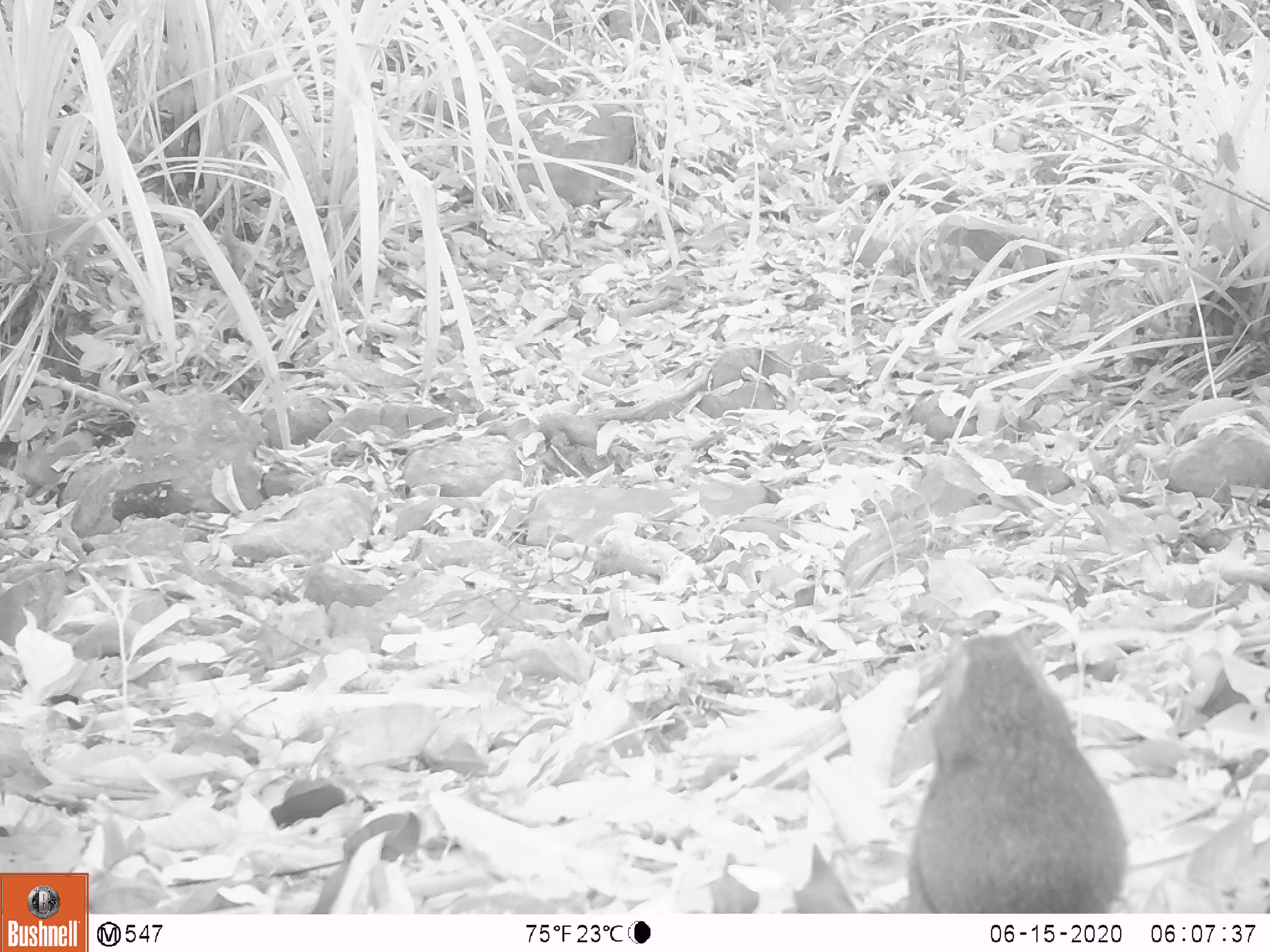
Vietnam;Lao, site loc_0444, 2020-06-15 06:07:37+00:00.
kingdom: Animalia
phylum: Chordata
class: Mammalia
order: Rodentia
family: Sciuridae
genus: Dremomys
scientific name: Dremomys rufigenis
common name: red-cheeked squirrel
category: red cheeked squirrel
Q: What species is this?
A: Red cheeked squirrel (red-cheeked squirrel) (Dremomys rufigenis).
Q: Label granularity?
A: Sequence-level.